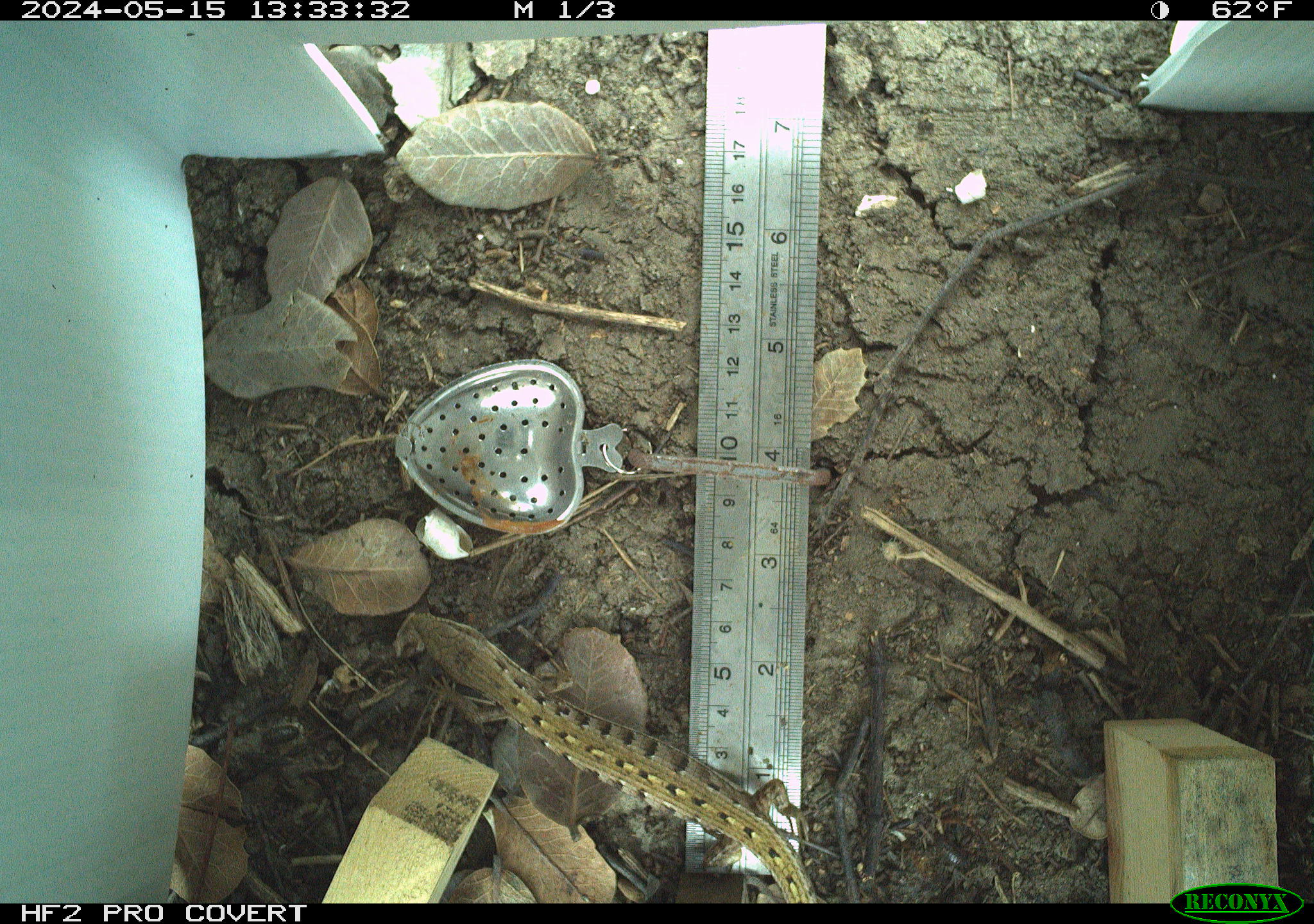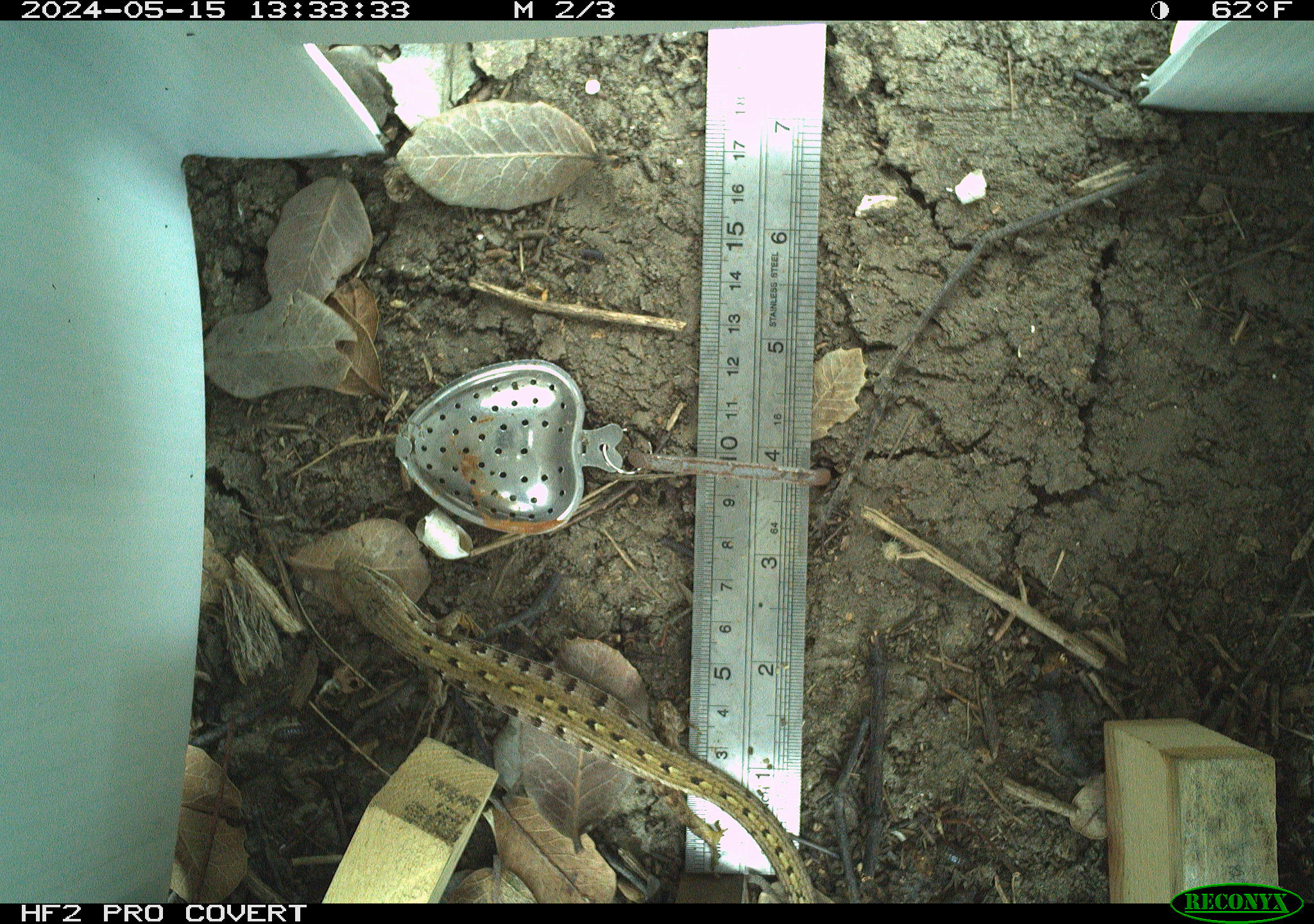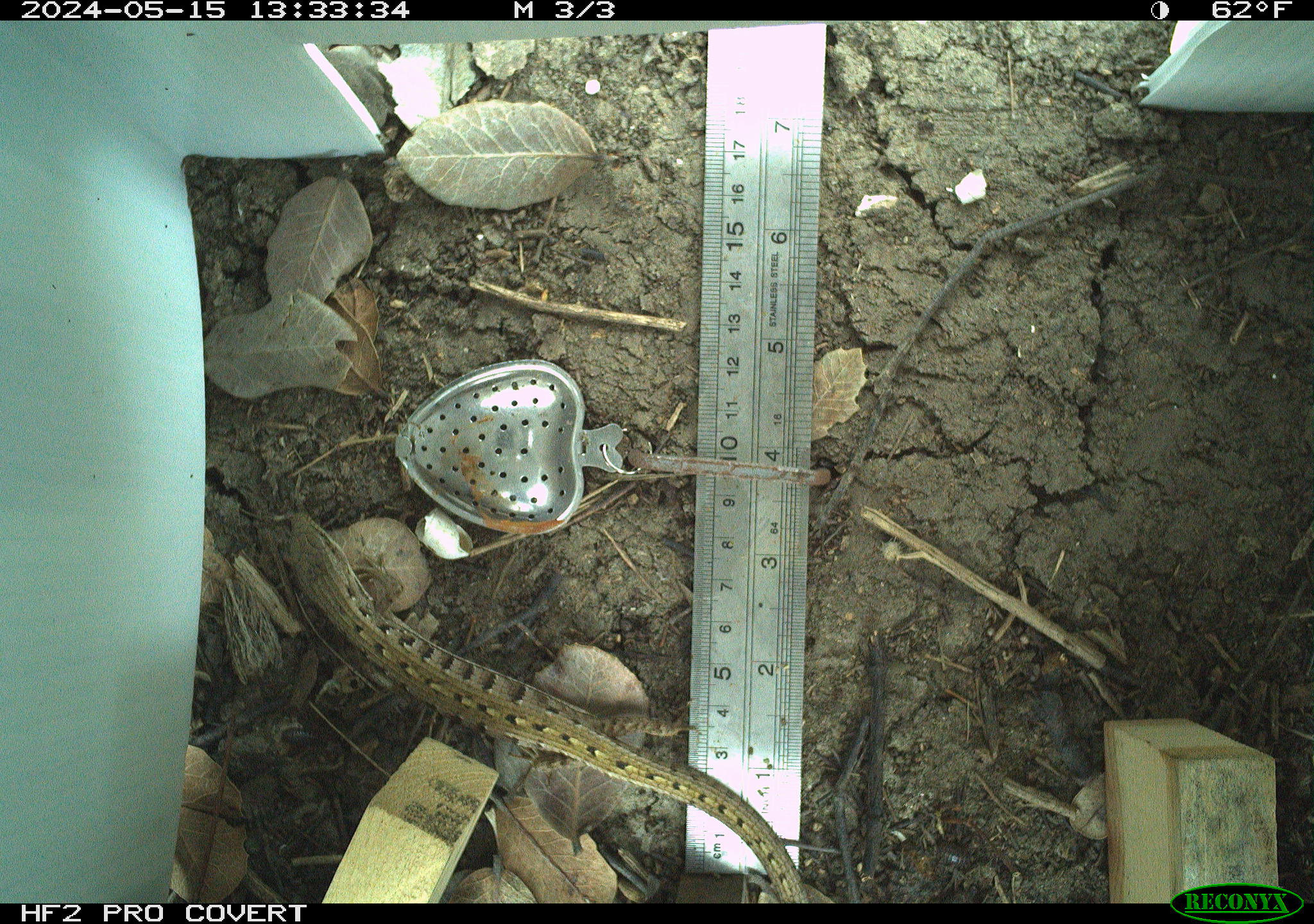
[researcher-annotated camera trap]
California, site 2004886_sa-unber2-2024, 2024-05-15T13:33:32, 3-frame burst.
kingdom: Animalia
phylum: Chordata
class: Reptilia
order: Squamata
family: Anguidae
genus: Elgaria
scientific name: Elgaria multicarinata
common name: southern alligator lizard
Southern alligator lizard (Elgaria multicarinata).